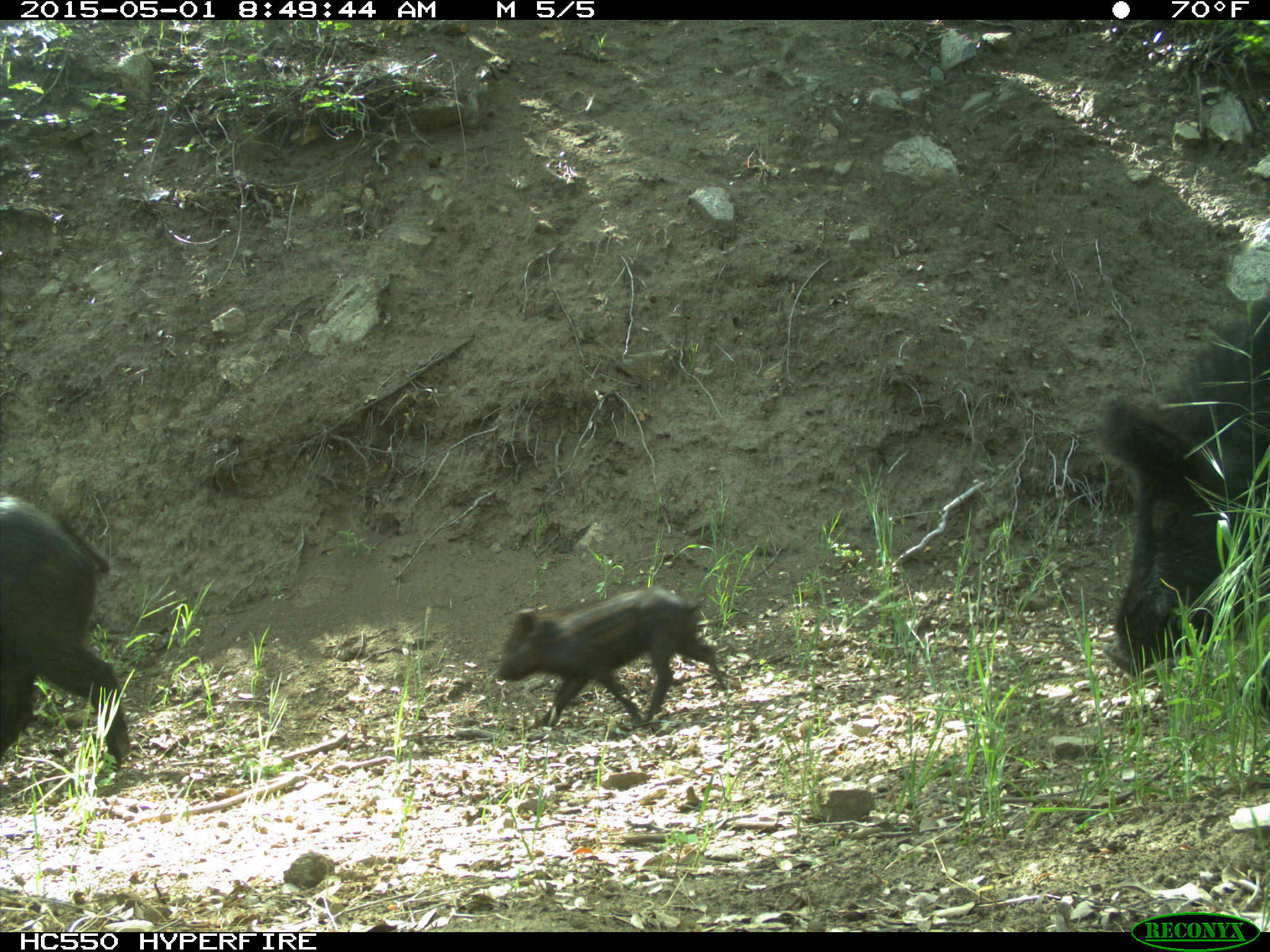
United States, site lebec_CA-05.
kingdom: Animalia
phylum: Chordata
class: Mammalia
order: Artiodactyla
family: Suidae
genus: Sus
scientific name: Sus scrofa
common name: wild boar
Sus scrofa (wild boar).